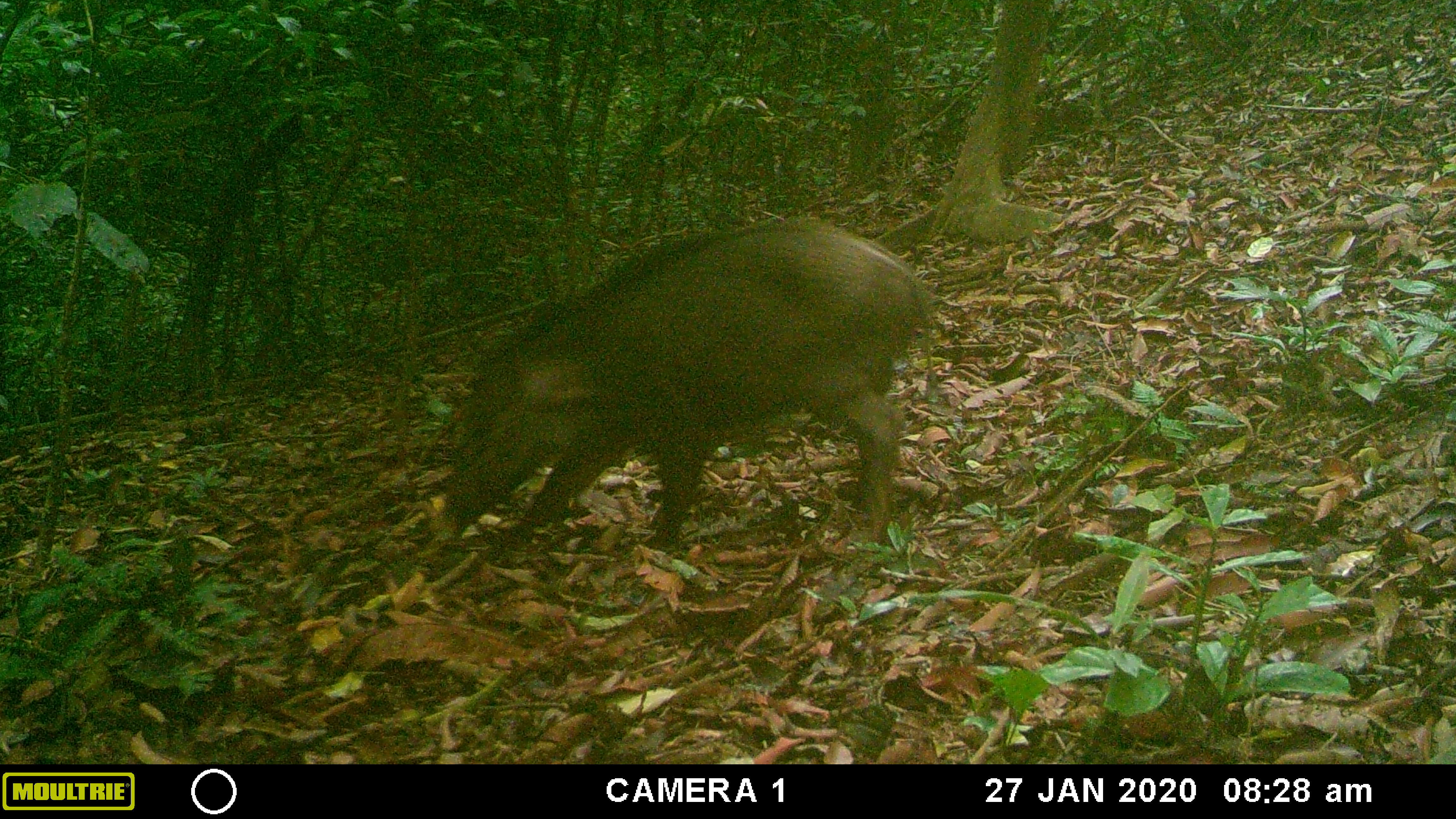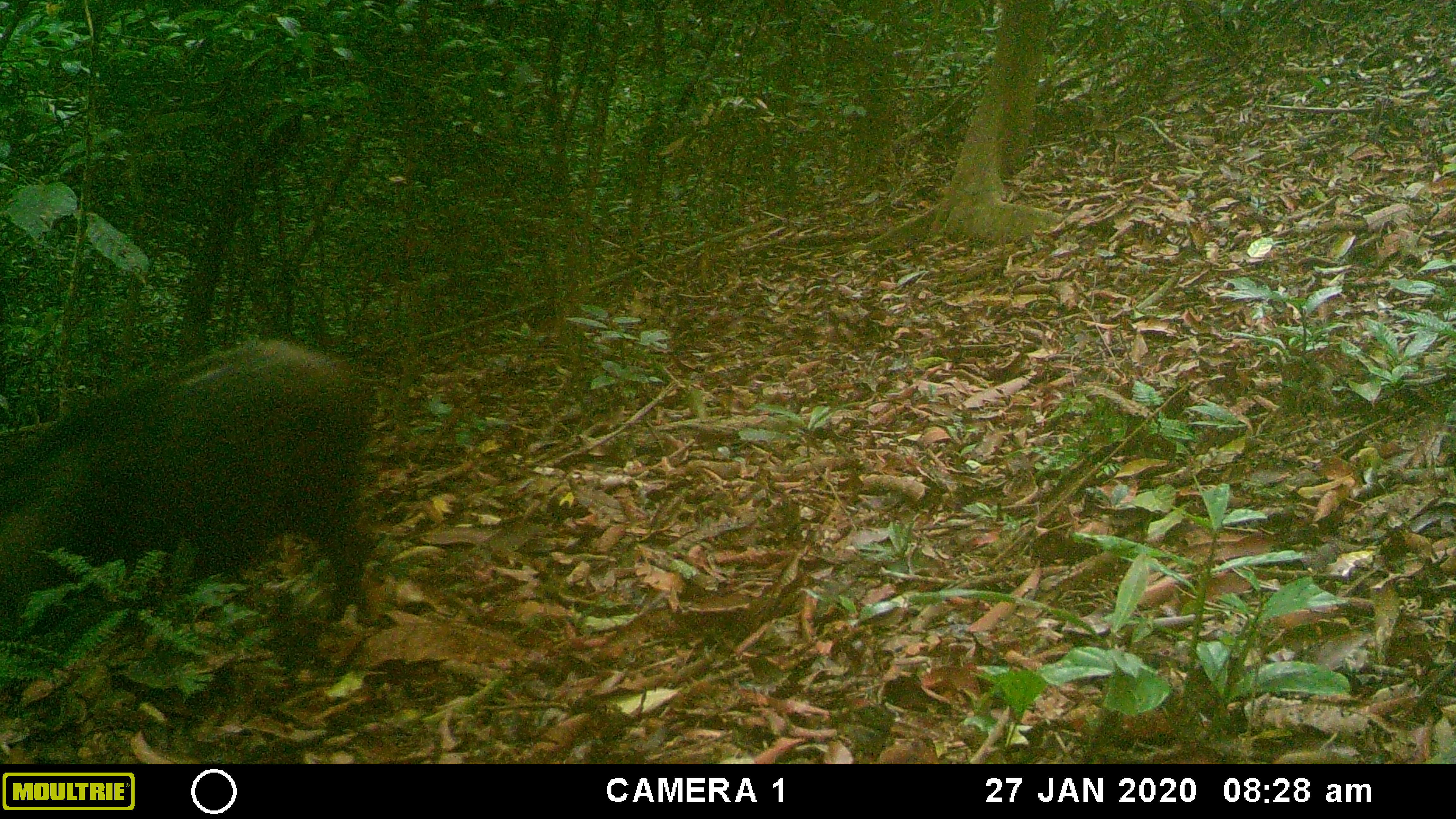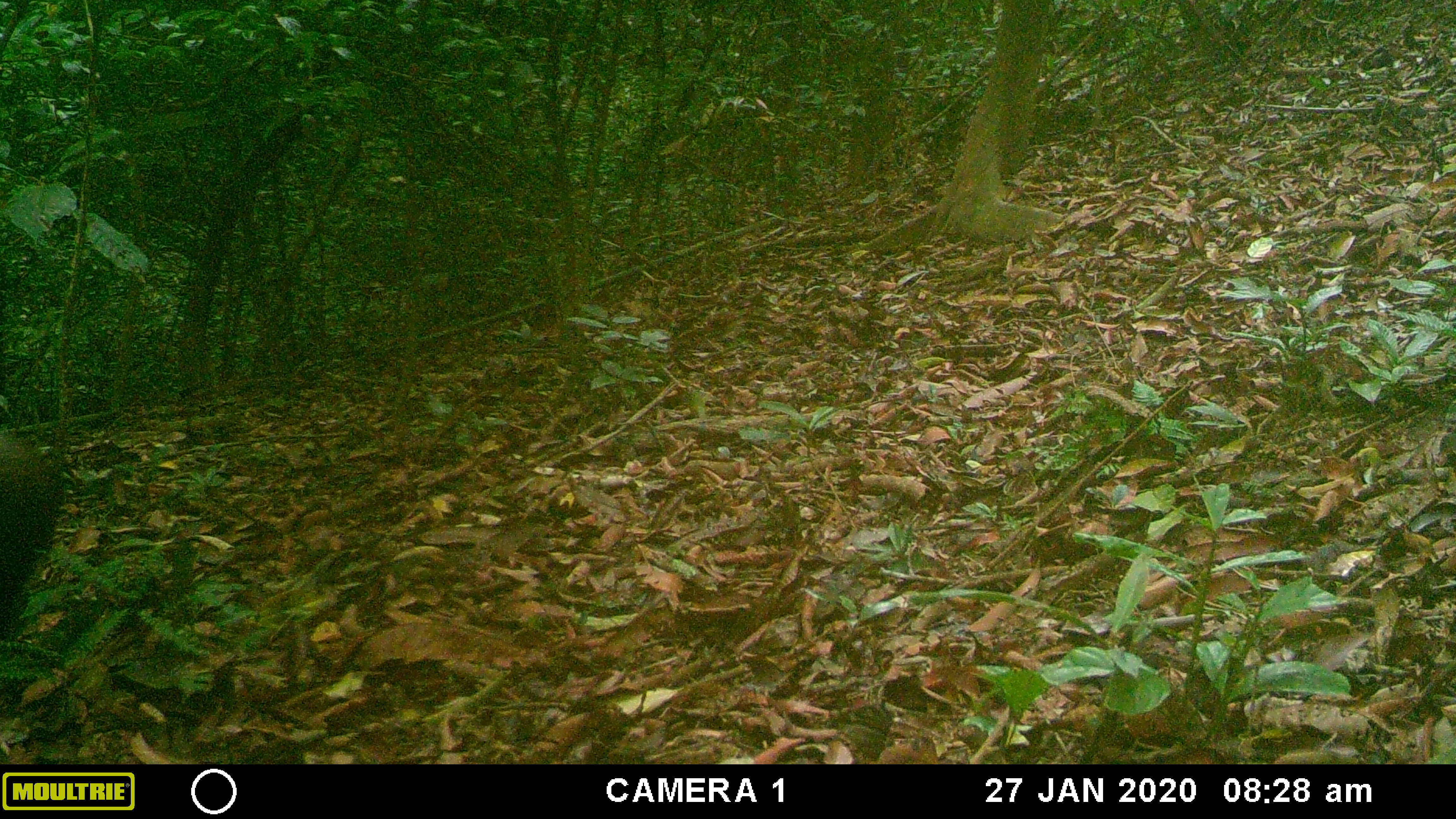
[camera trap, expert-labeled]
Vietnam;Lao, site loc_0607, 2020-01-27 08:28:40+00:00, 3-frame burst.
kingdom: Animalia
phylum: Chordata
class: Mammalia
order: Artiodactyla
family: Suidae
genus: Sus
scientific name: Sus scrofa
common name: eurasian wild pig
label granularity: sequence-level